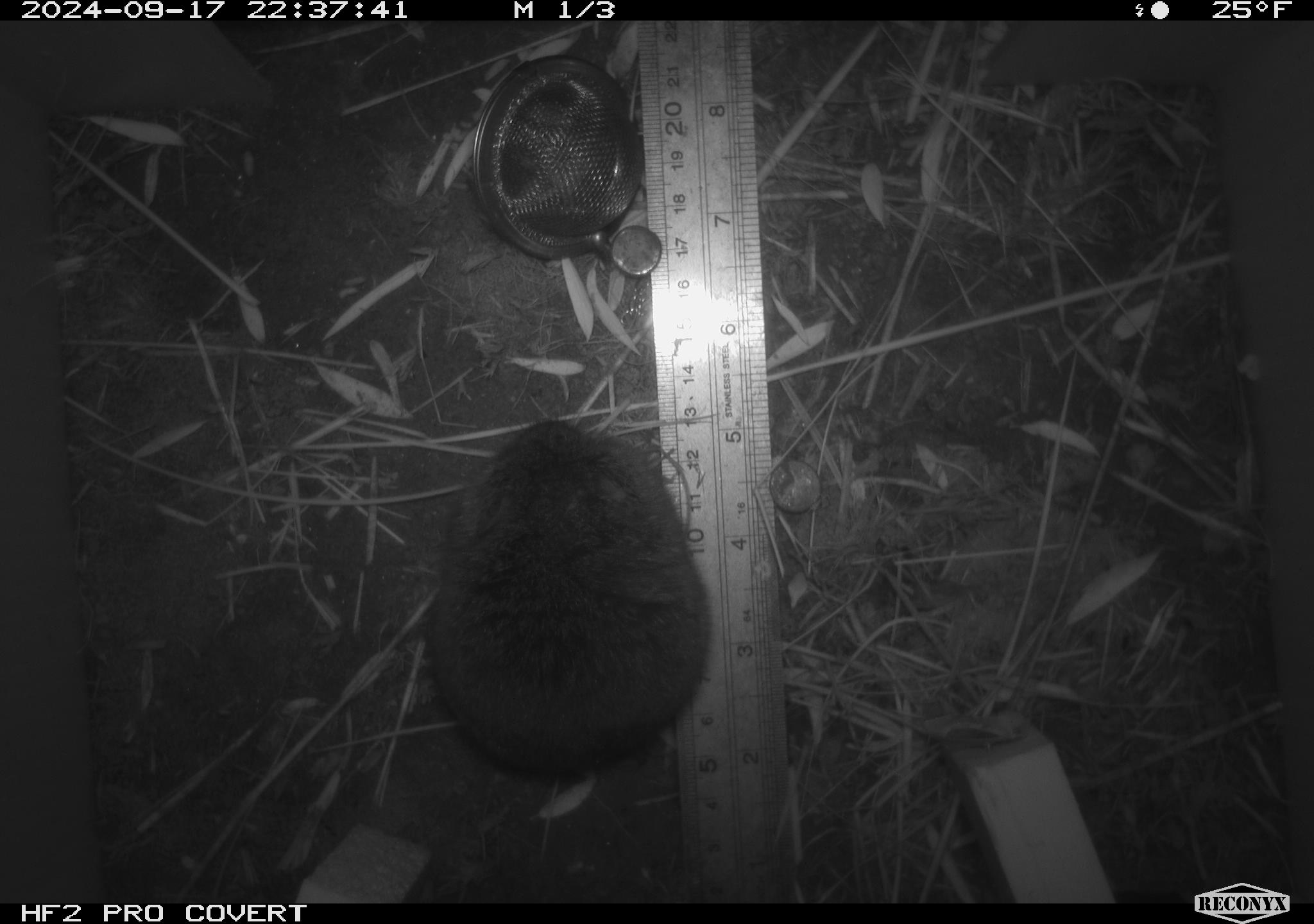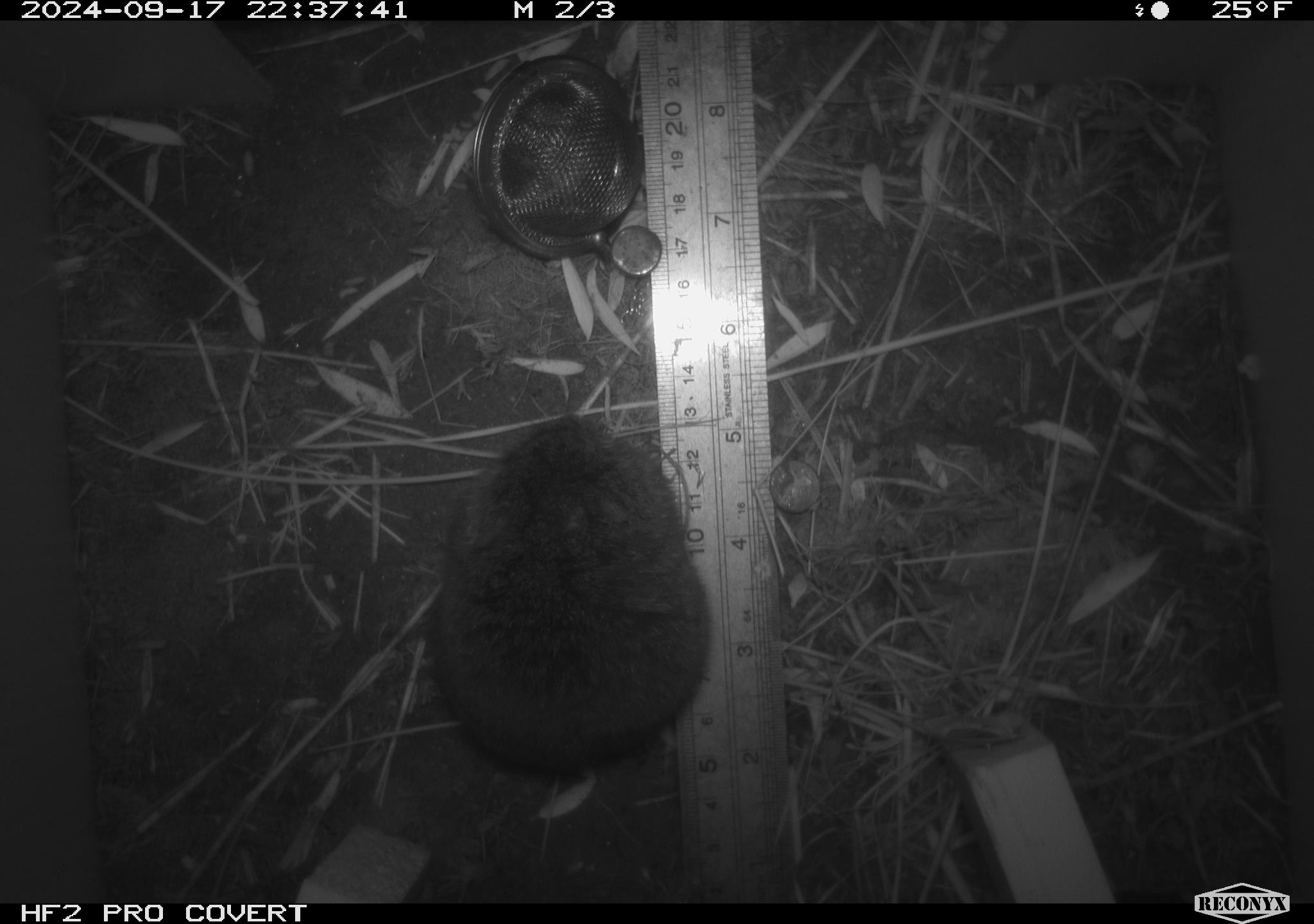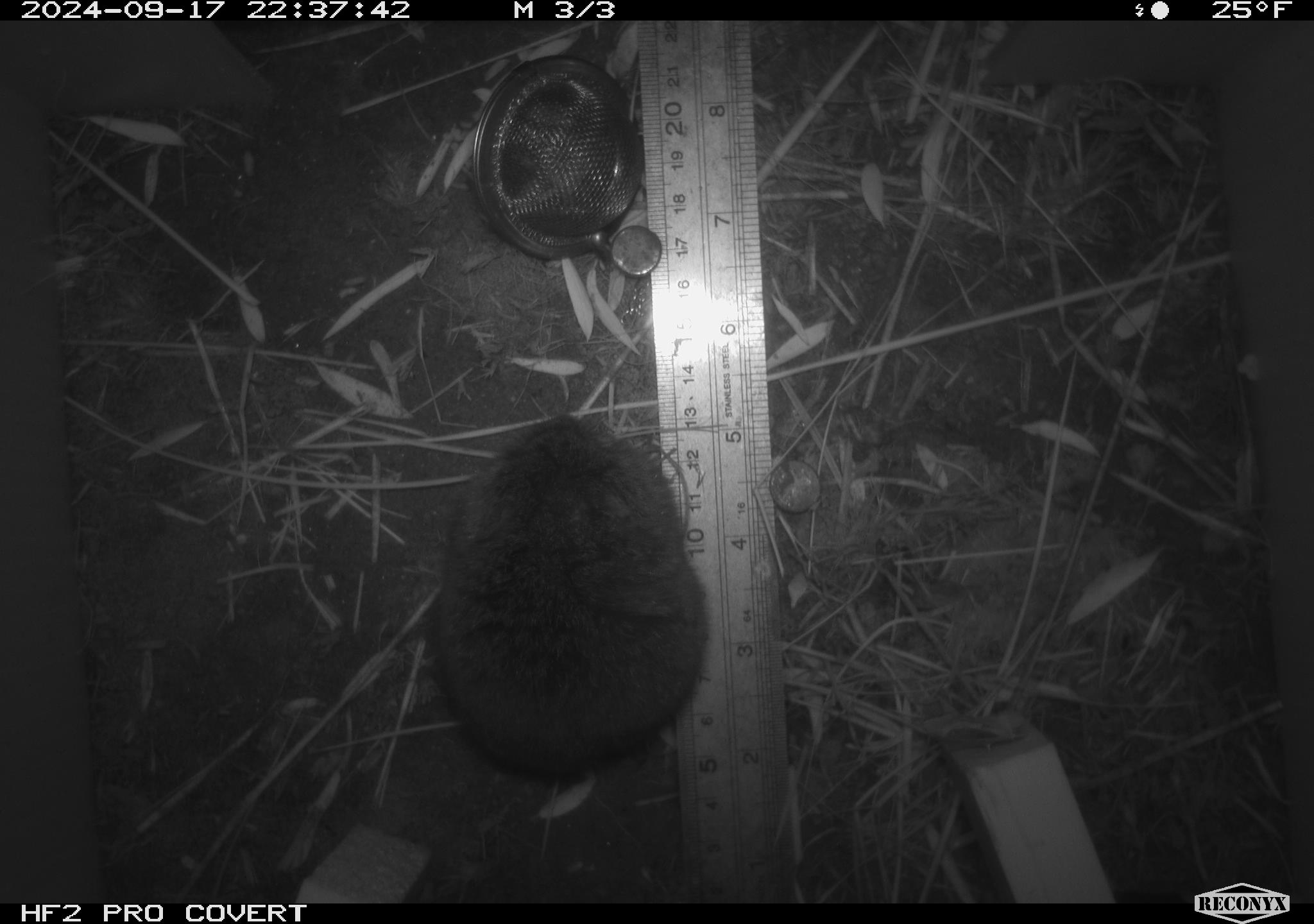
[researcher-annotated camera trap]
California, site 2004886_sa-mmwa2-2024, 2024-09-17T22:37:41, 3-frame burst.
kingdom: Animalia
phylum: Chordata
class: Mammalia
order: Rodentia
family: Cricetidae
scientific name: Arvicolinae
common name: voles, lemmings, and muskrats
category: arvicolinae subfamily